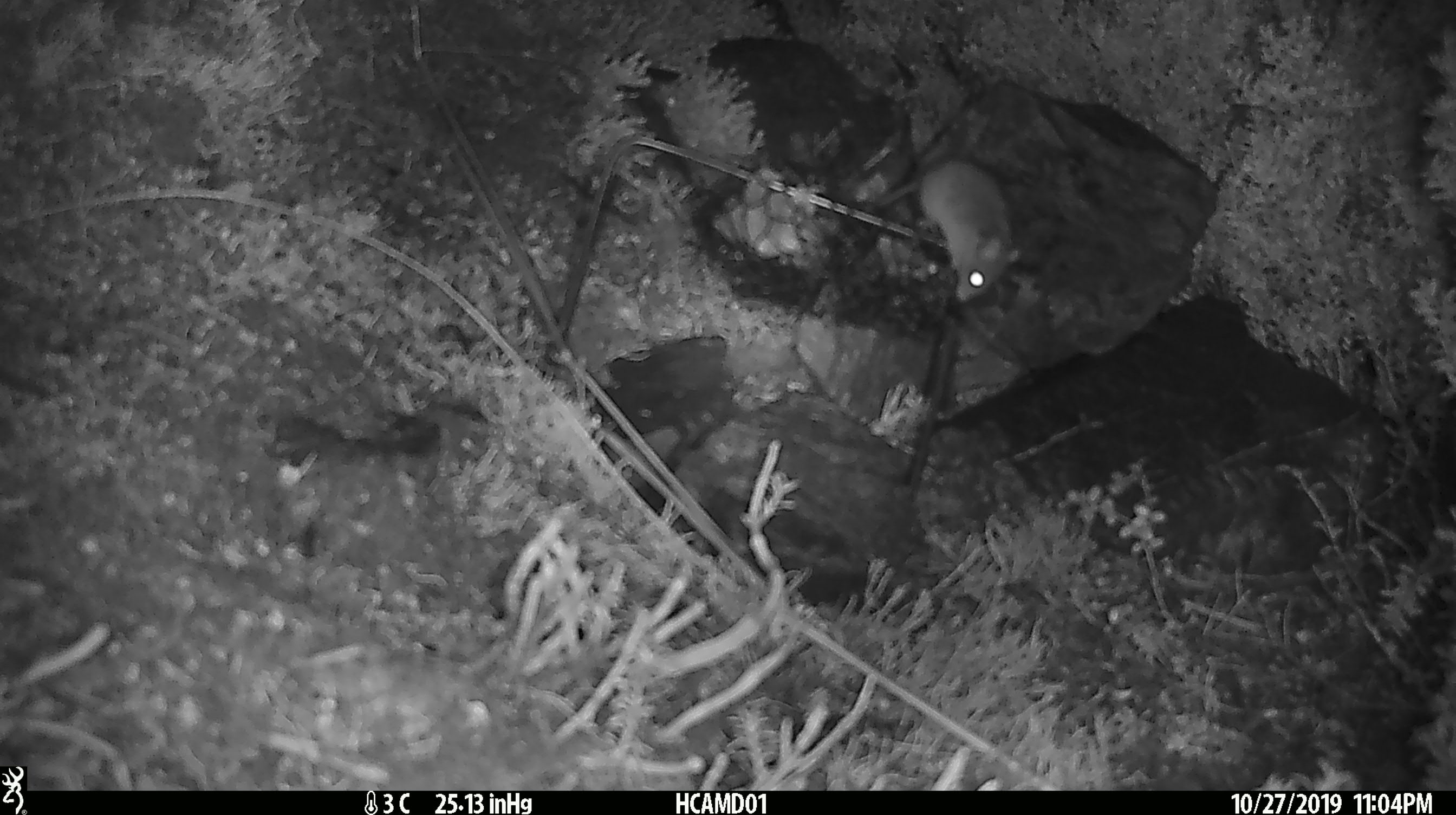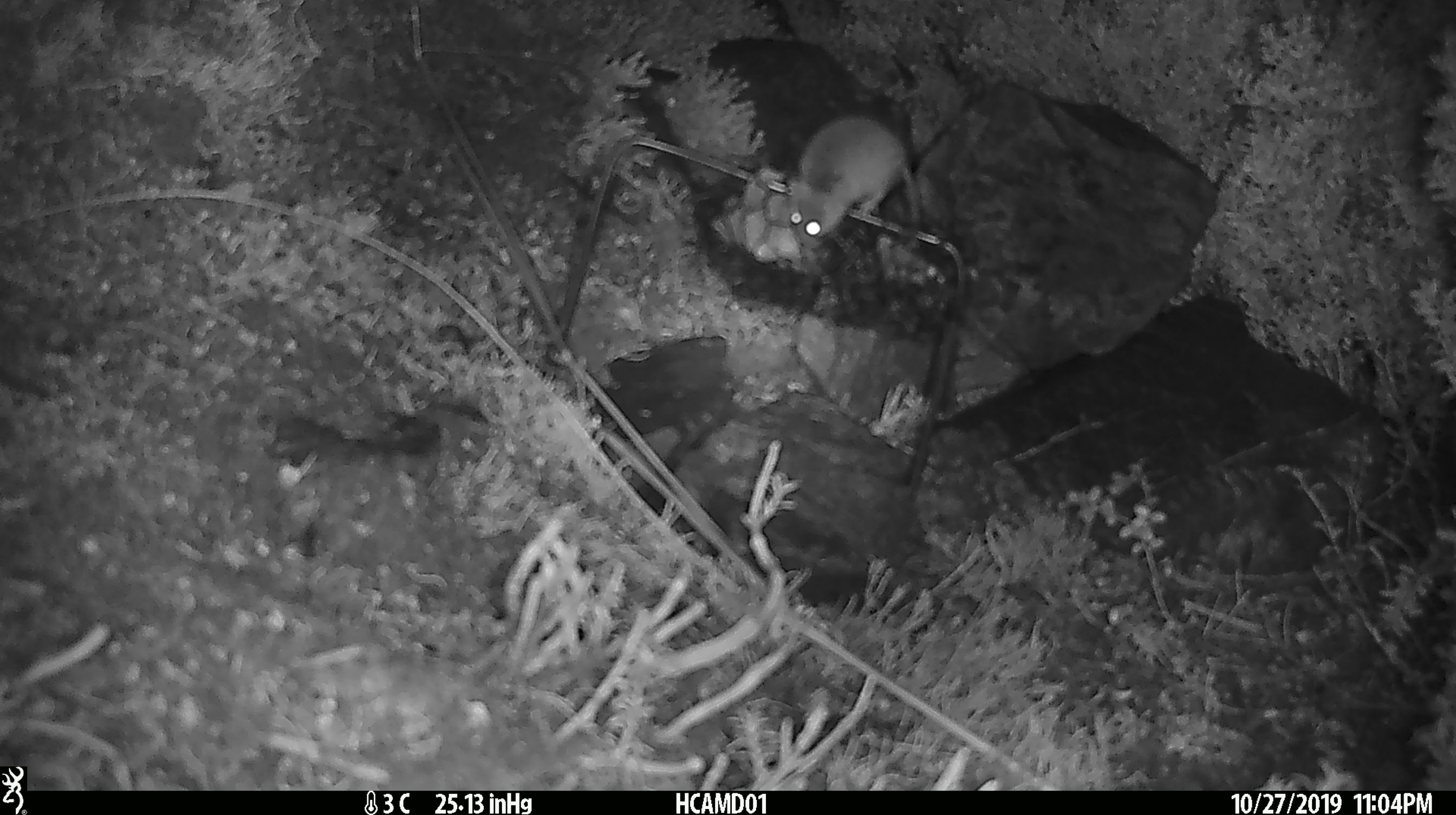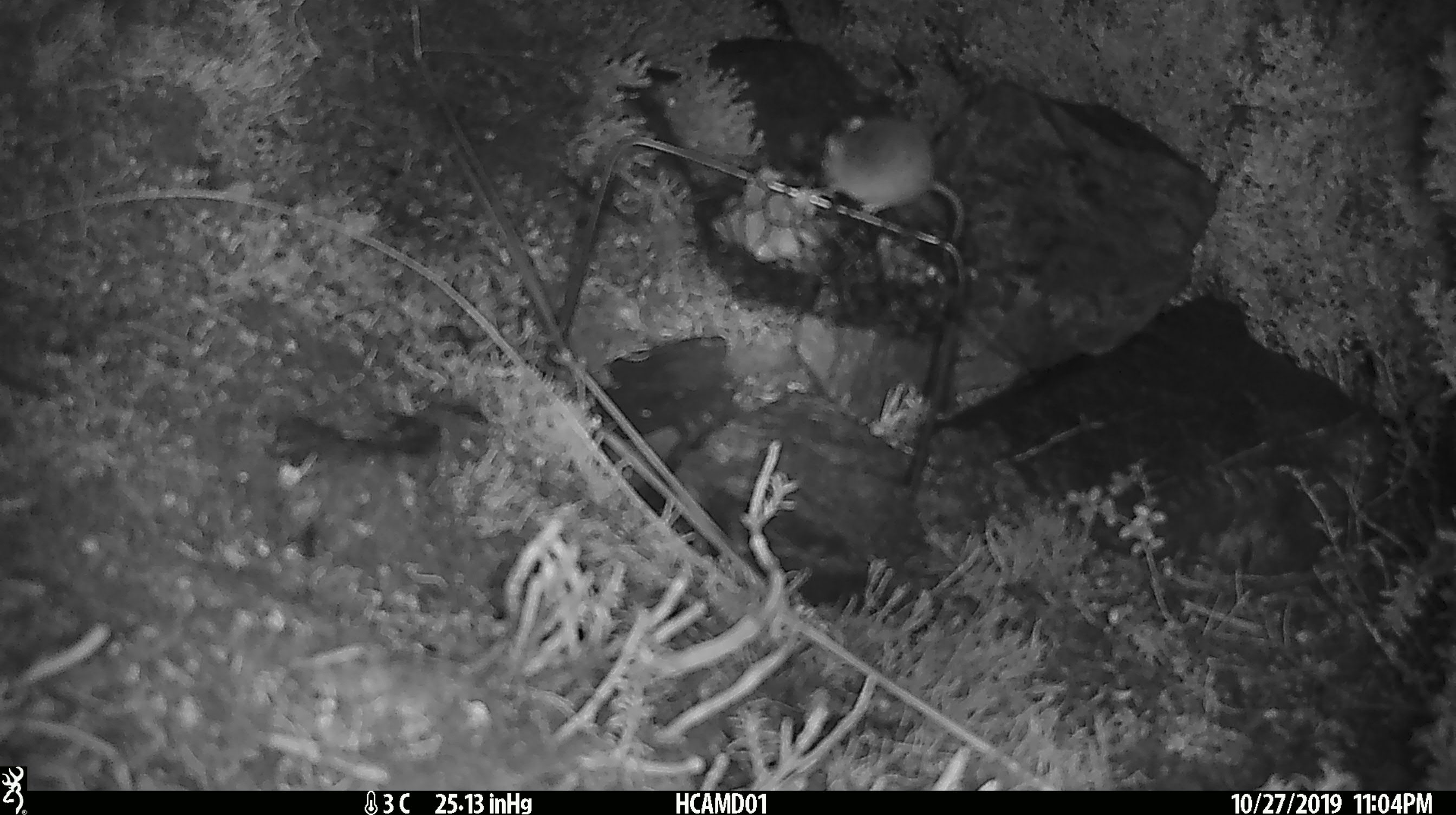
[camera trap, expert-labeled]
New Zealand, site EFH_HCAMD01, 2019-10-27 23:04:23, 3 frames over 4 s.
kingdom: Animalia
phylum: Chordata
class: Mammalia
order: Rodentia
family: Muridae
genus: Mus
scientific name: Mus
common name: mouse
Mouse (Mus).